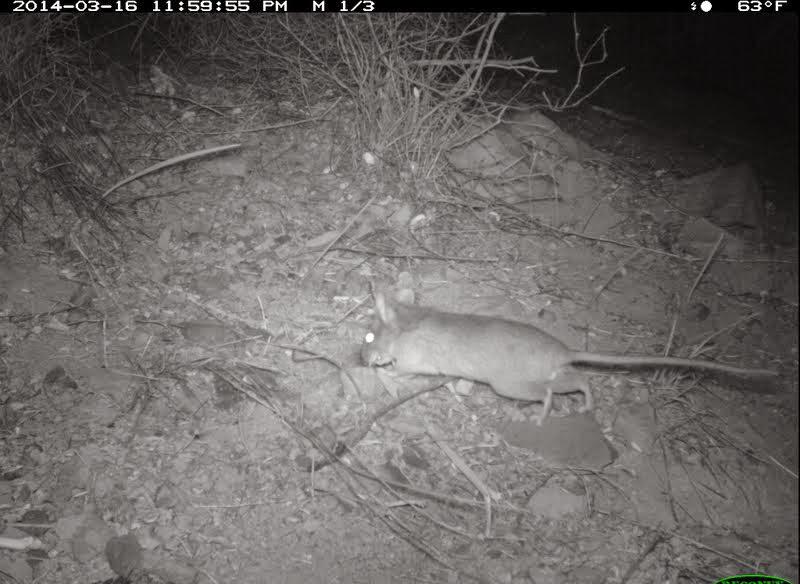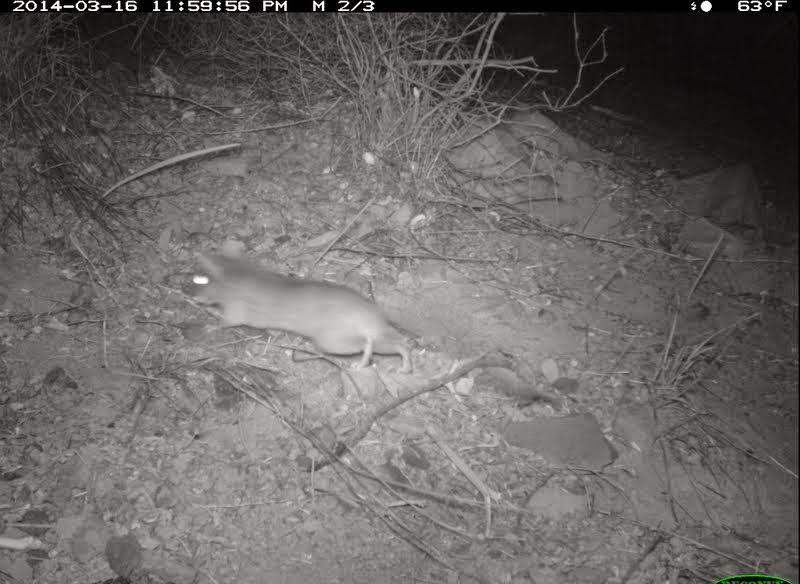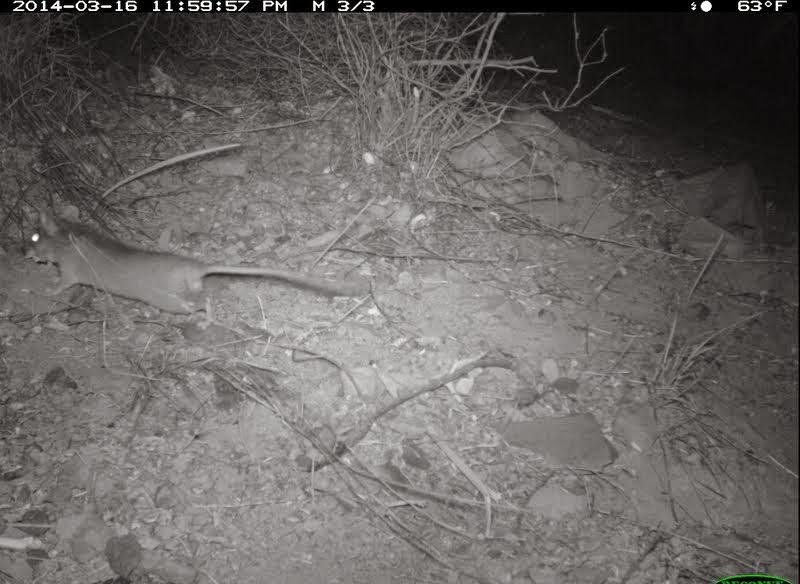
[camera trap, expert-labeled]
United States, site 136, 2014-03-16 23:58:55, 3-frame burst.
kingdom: Animalia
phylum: Chordata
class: Mammalia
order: Rodentia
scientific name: Rodentia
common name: rodent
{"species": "rodent (Rodentia)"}